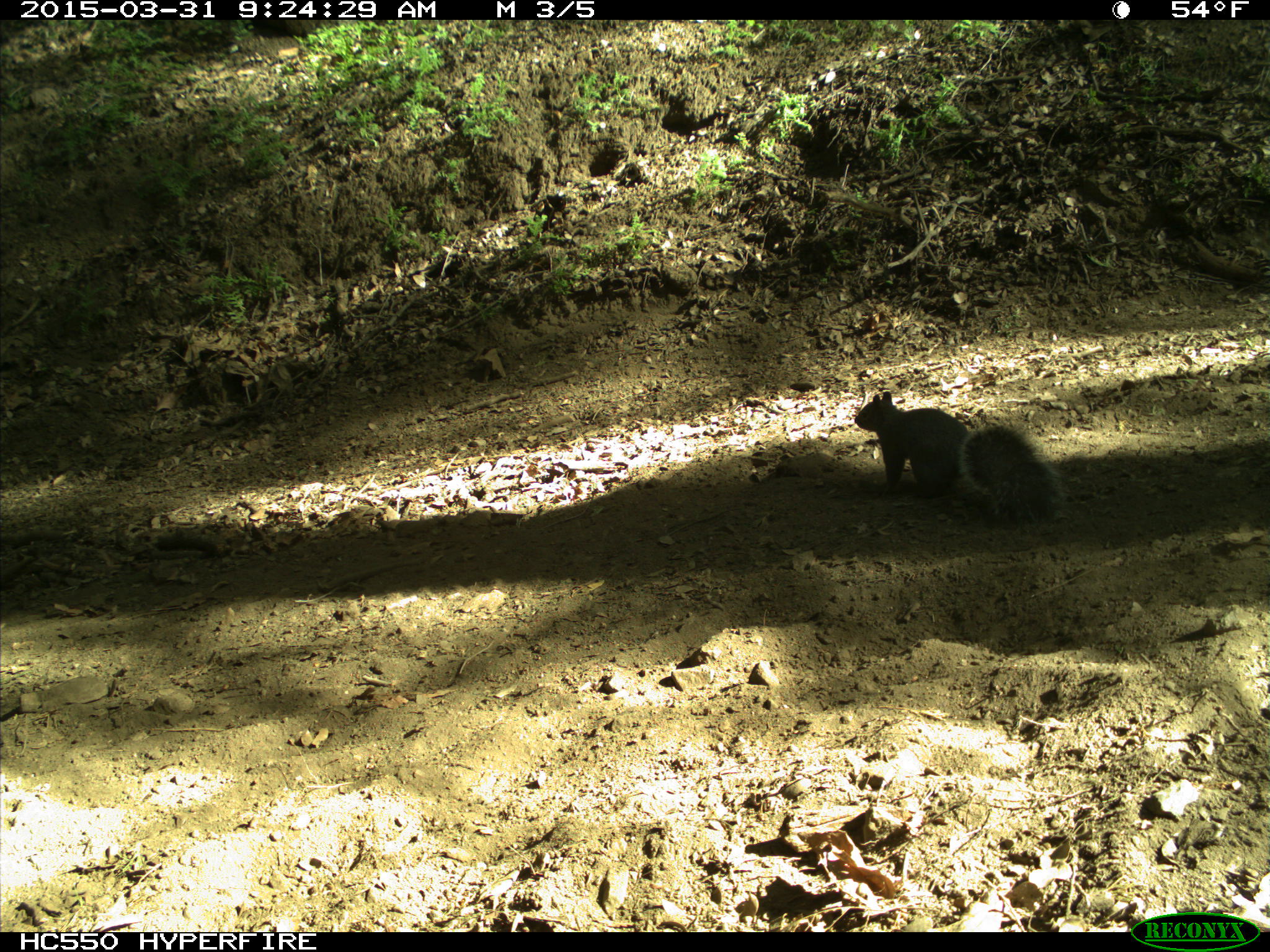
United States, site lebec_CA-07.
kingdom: Animalia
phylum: Chordata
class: Mammalia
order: Rodentia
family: Sciuridae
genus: Sciurus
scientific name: Sciurus carolinensis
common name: eastern gray squirrel